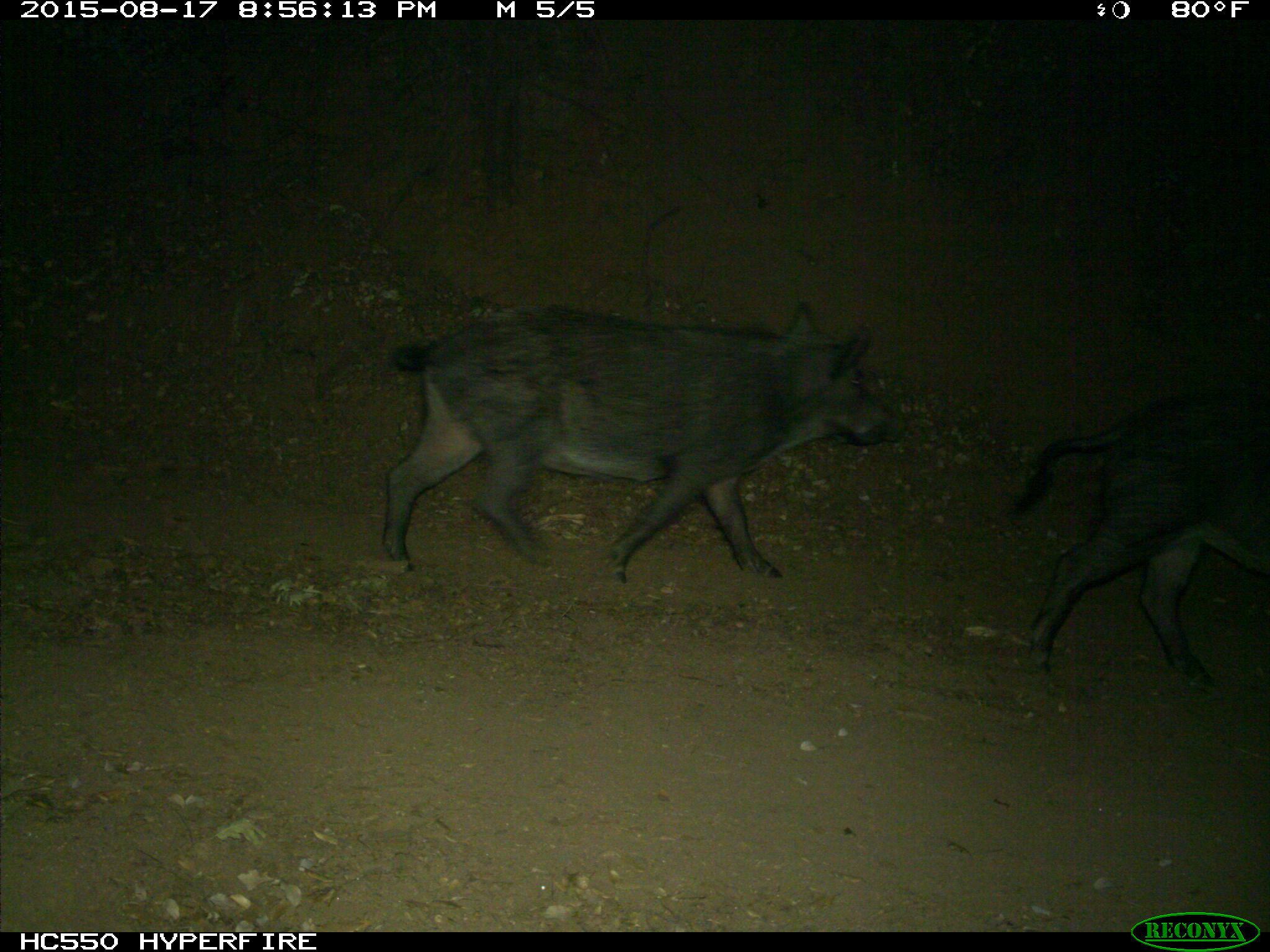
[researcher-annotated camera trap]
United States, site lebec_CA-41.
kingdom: Animalia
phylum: Chordata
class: Mammalia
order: Artiodactyla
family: Suidae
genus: Sus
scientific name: Sus scrofa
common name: wild boar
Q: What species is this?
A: Sus scrofa (wild boar).